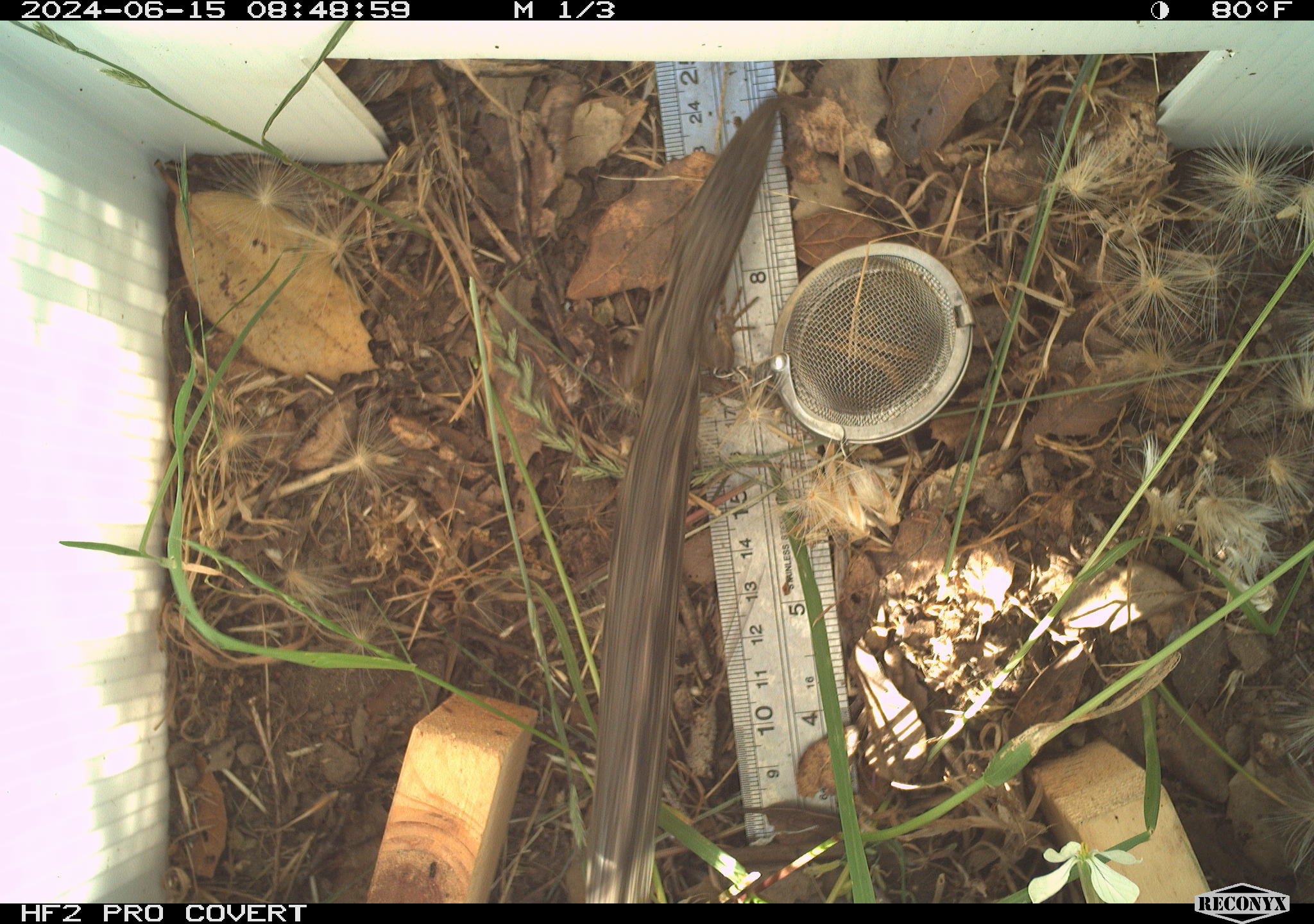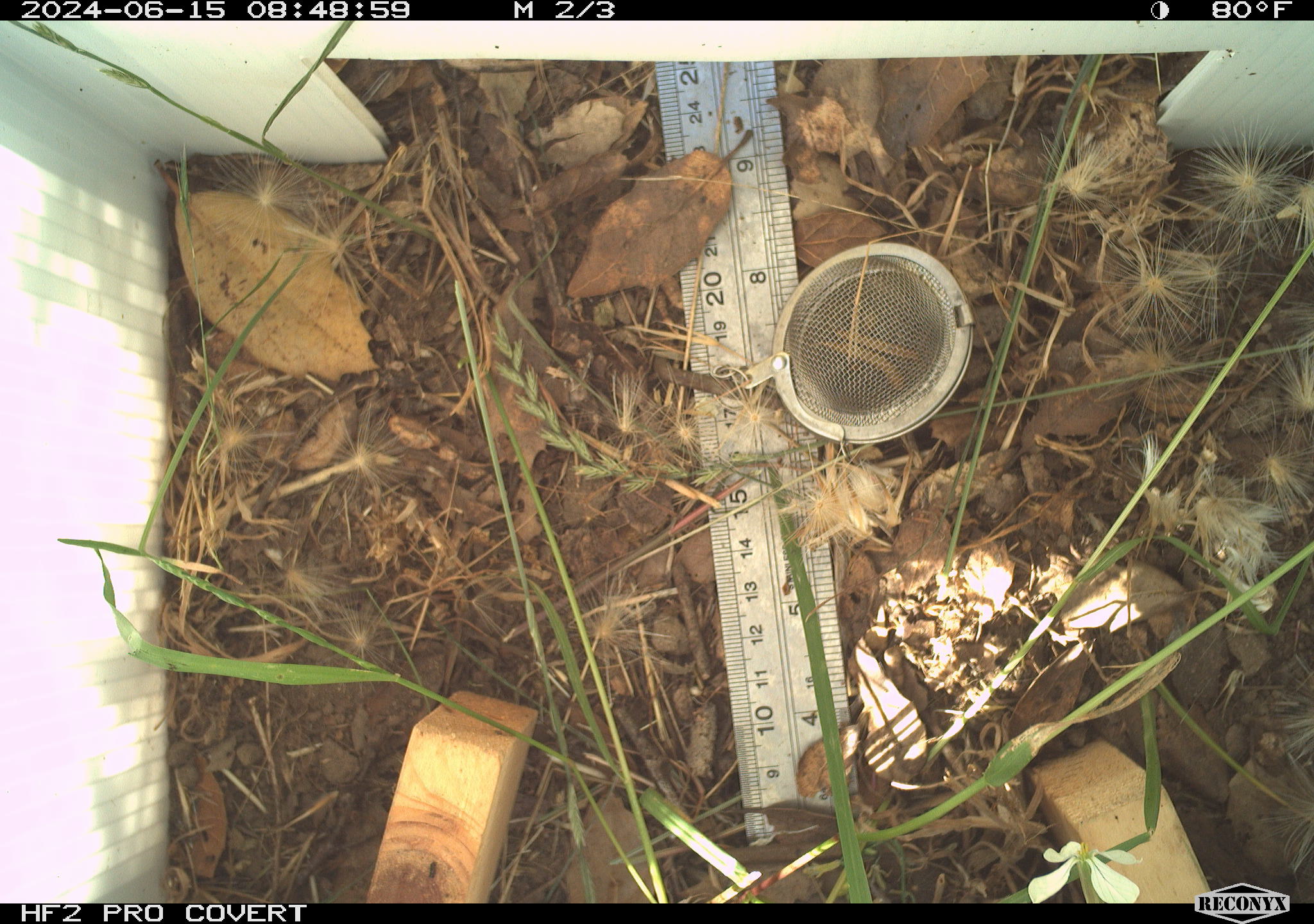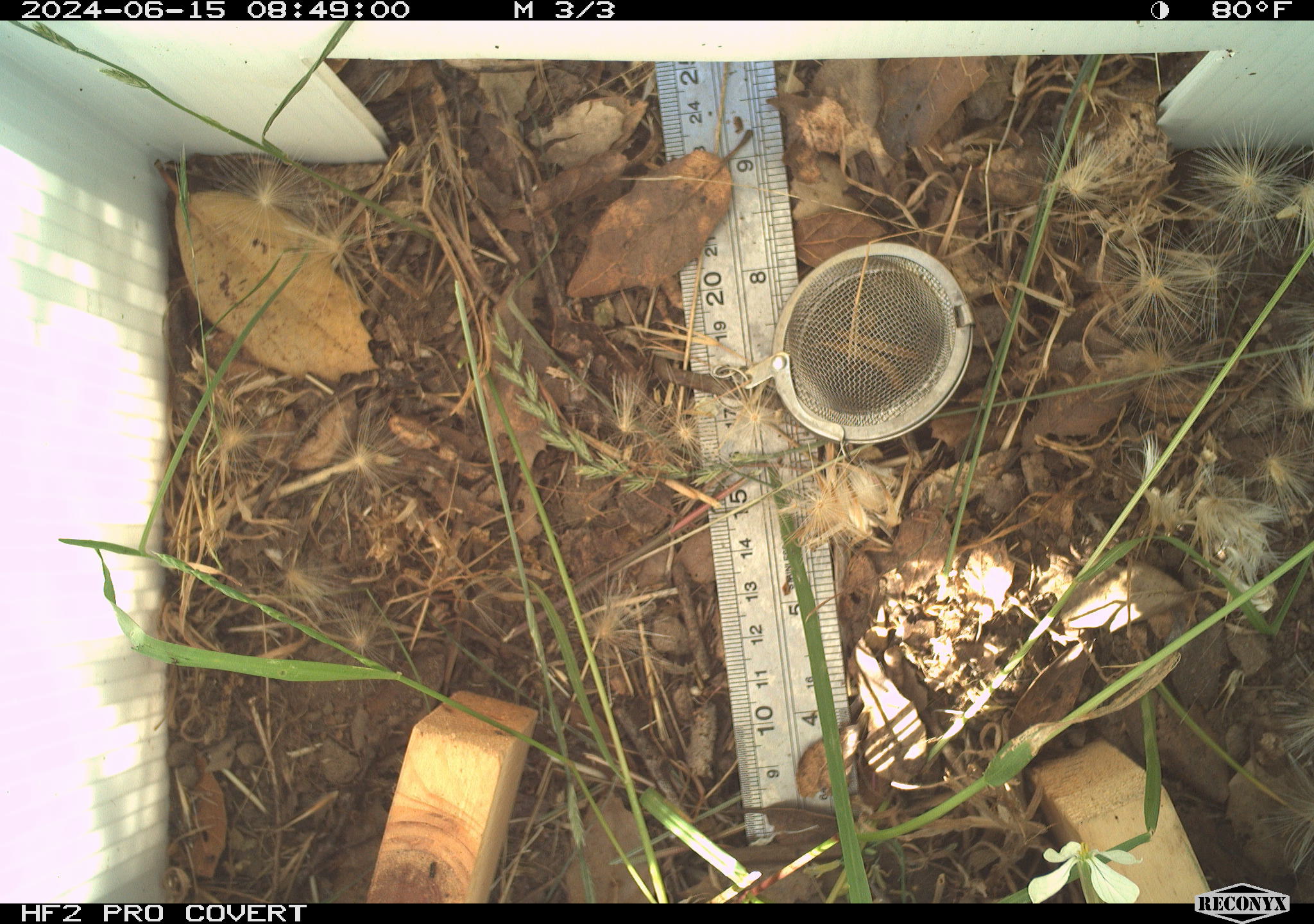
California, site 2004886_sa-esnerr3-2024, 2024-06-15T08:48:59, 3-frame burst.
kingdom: Animalia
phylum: Chordata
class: Reptilia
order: Squamata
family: Phrynosomatidae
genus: Sceloporus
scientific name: Sceloporus occidentalis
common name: western fence lizard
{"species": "western fence lizard (Sceloporus occidentalis)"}